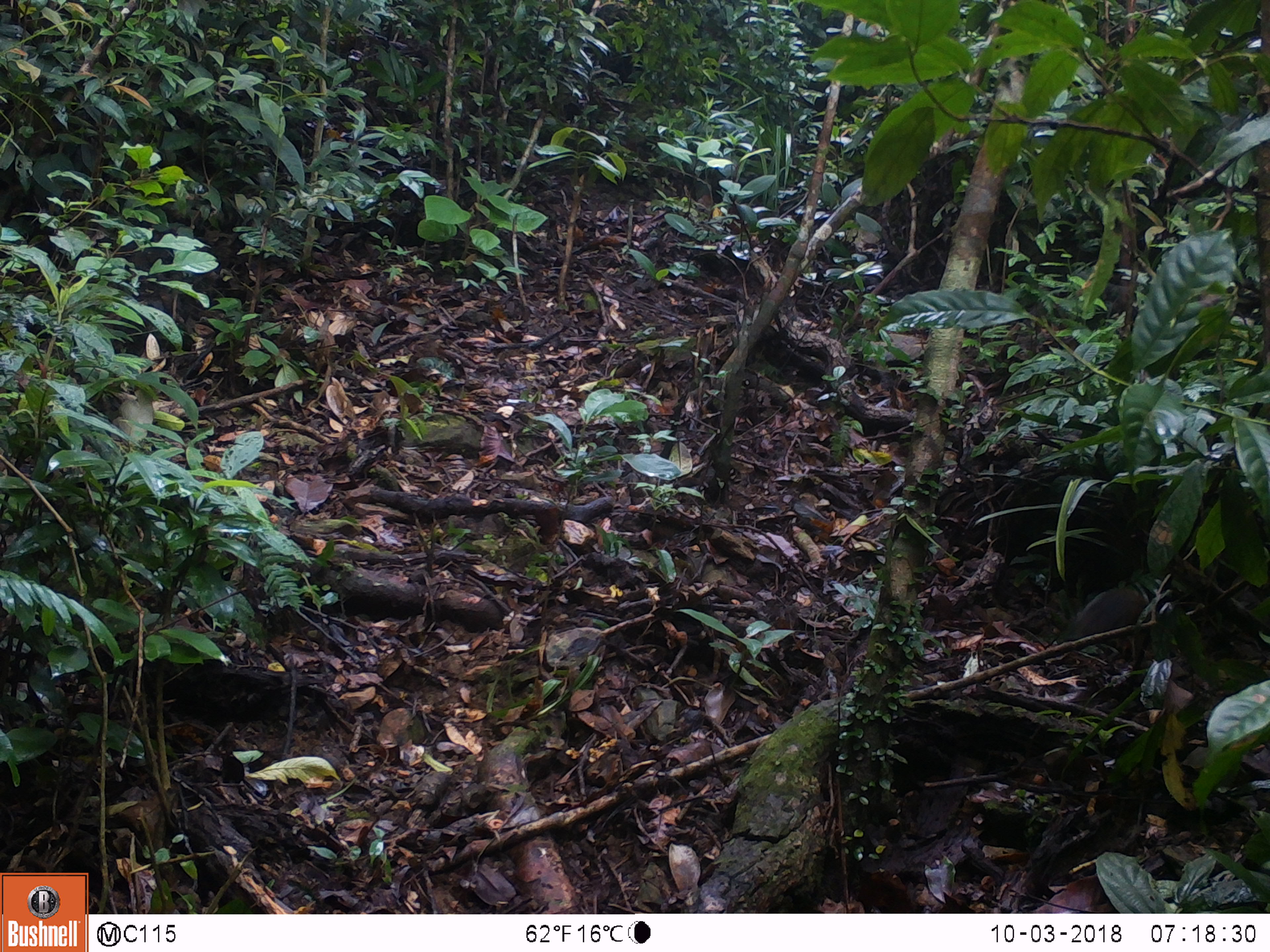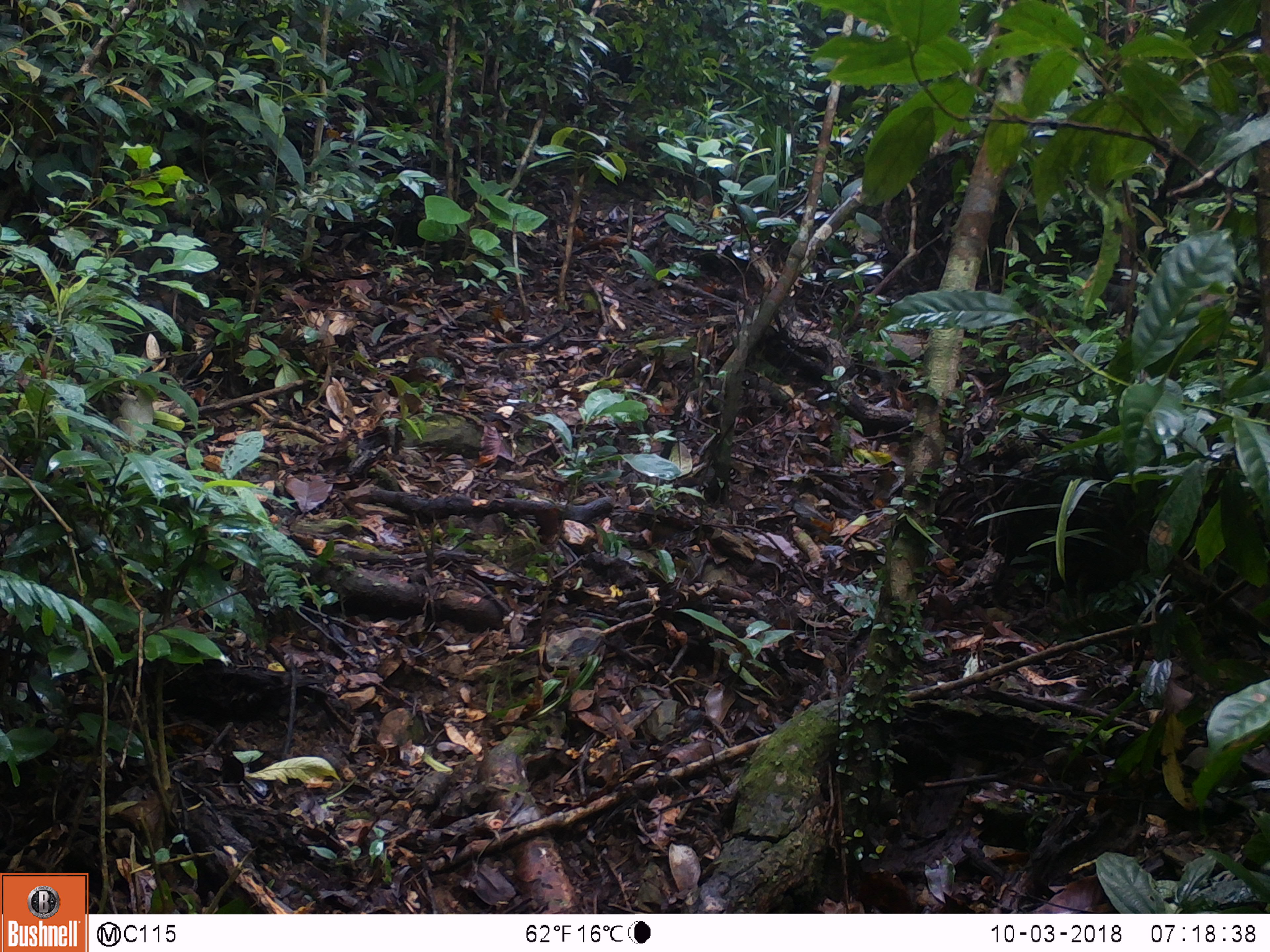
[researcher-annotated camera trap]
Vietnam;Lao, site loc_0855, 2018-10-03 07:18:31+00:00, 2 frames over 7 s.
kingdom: Animalia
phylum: Chordata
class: Mammalia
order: Rodentia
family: Sciuridae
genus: Dremomys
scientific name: Dremomys rufigenis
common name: red-cheeked squirrel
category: red cheeked squirrel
Red cheeked squirrel (red-cheeked squirrel) (Dremomys rufigenis). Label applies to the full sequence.